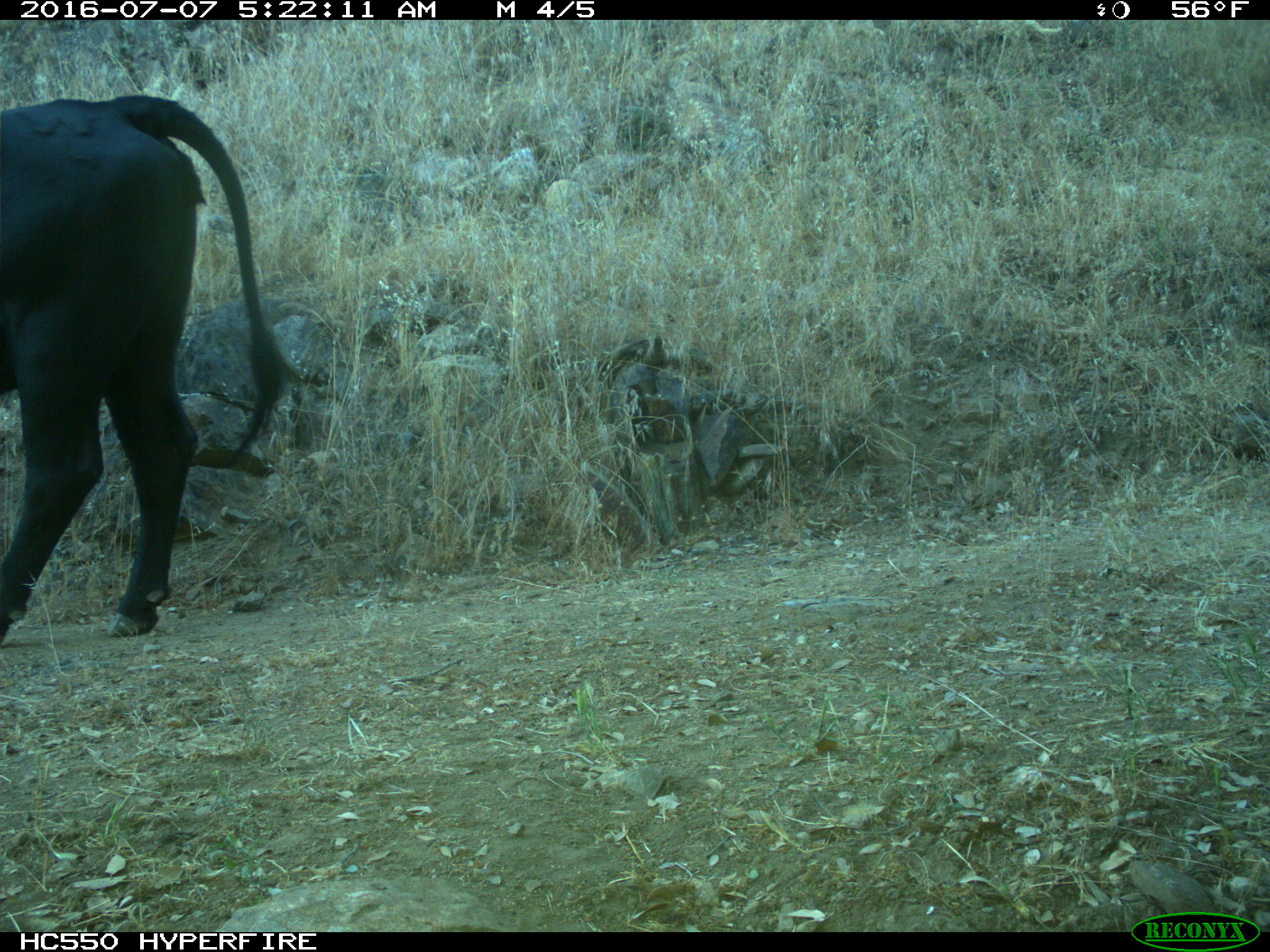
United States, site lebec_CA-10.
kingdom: Animalia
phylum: Chordata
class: Mammalia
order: Artiodactyla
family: Bovidae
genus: Bos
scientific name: Bos taurus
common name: domestic cow